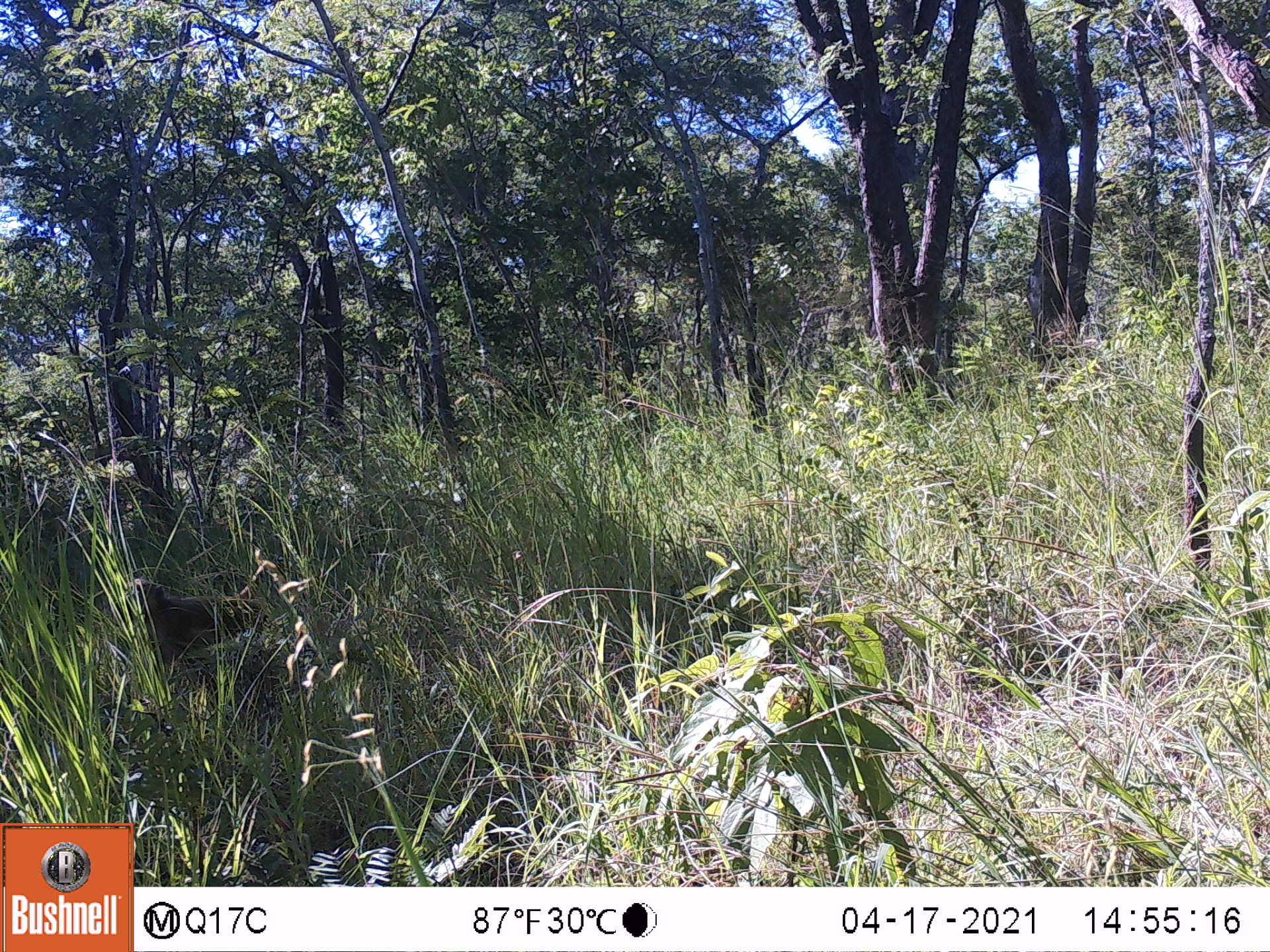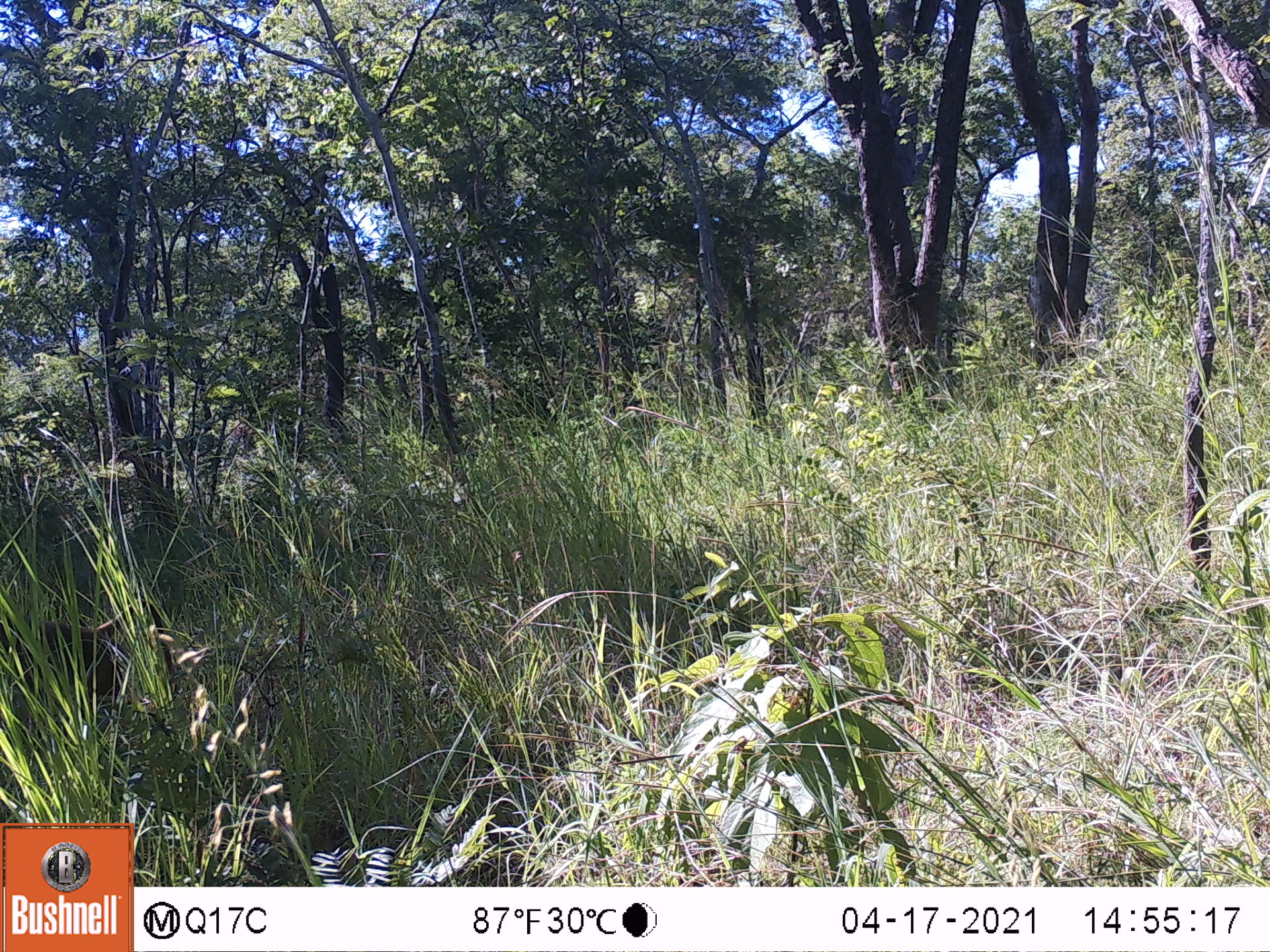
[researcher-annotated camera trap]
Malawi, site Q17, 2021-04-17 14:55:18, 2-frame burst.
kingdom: Animalia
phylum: Chordata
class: Mammalia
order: Primates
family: Cercopithecidae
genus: Papio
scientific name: Papio cynocephalus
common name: yellow baboon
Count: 1.